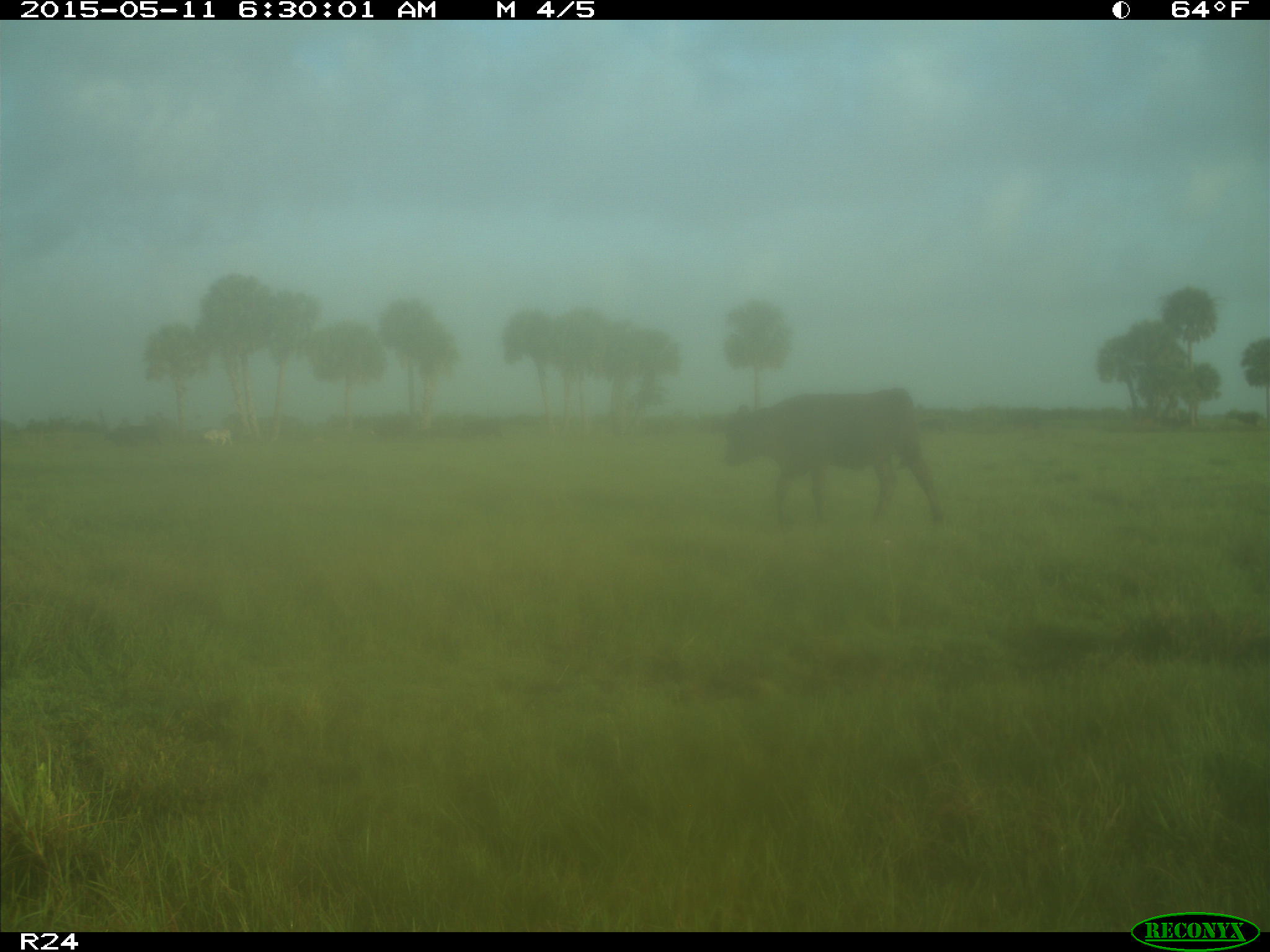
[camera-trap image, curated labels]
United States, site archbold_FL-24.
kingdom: Animalia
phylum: Chordata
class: Mammalia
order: Artiodactyla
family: Bovidae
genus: Bos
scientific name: Bos taurus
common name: domestic cow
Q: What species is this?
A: Bos taurus (domestic cow).